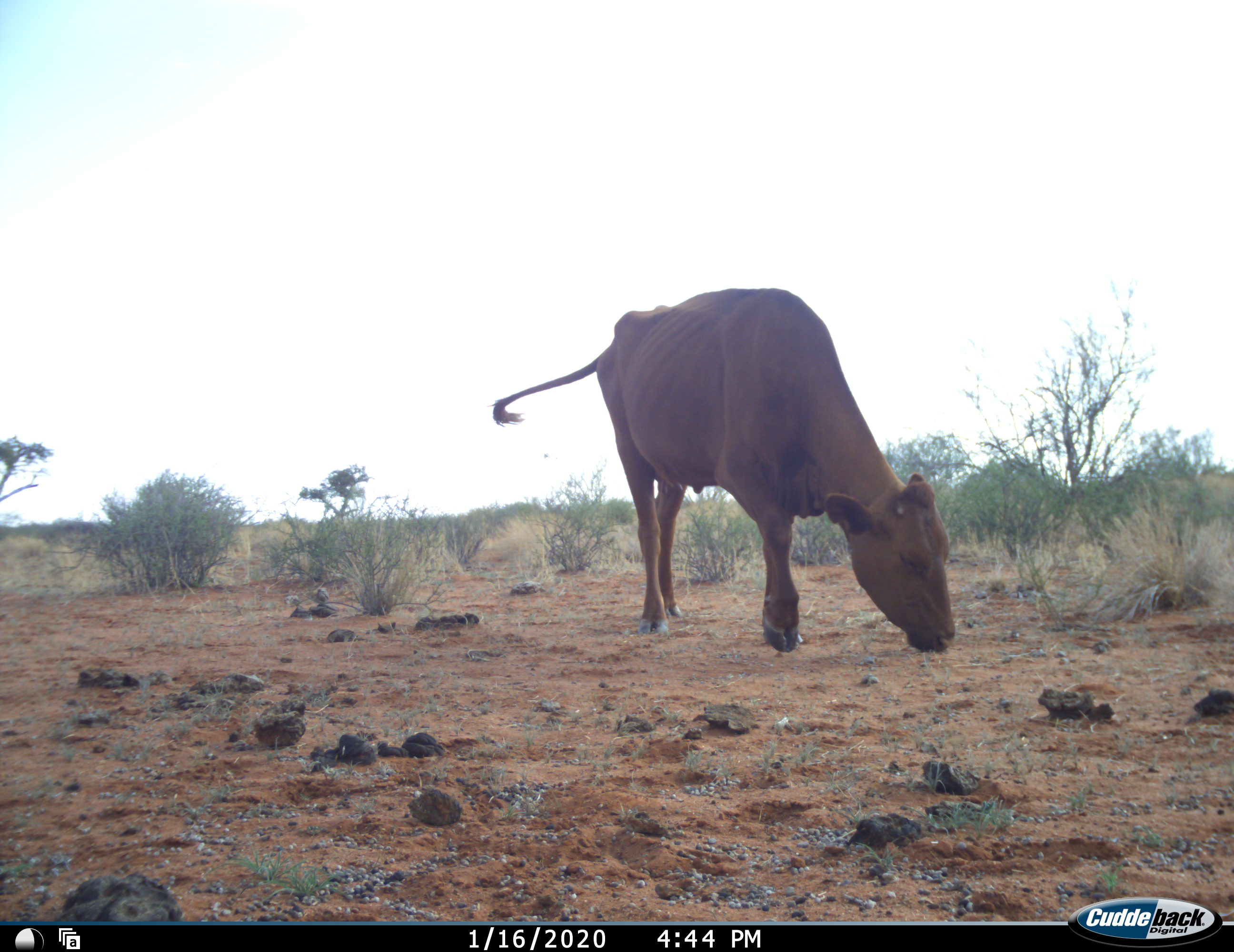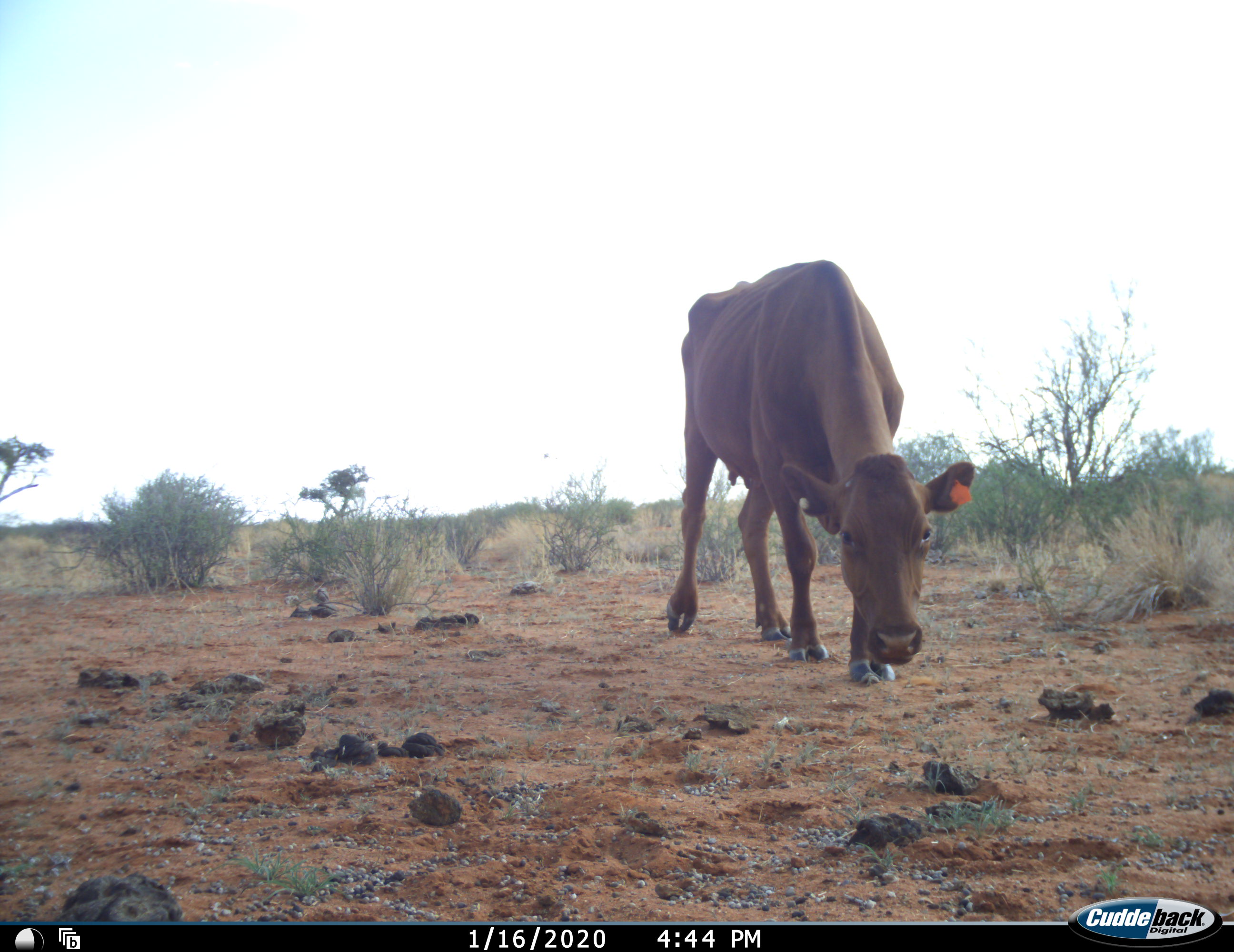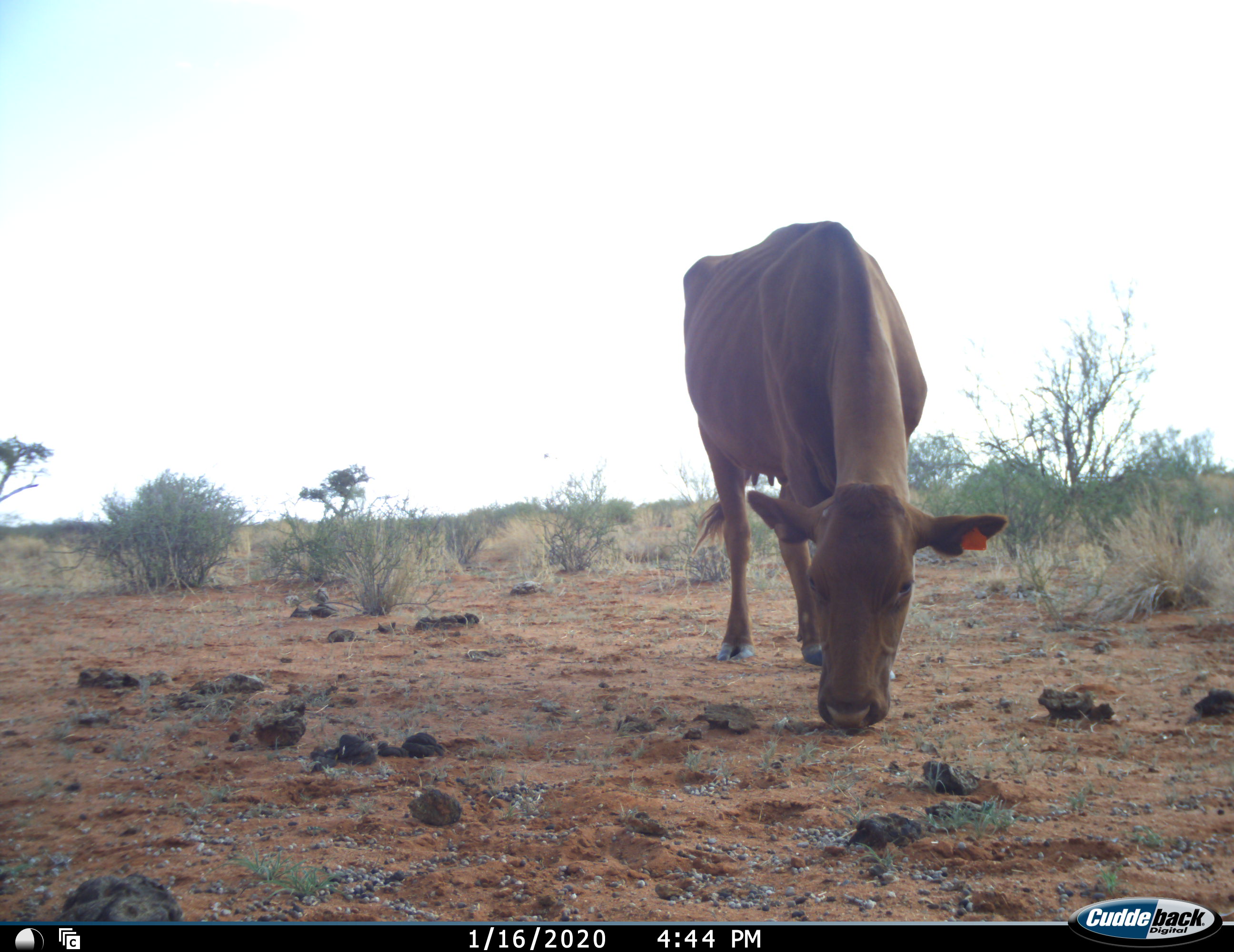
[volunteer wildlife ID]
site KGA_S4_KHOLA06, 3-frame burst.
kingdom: Animalia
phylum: Chordata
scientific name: Vertebrata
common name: domestic animal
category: domesticanimal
Domesticanimal (domestic animal) (Vertebrata), count 1. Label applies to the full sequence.